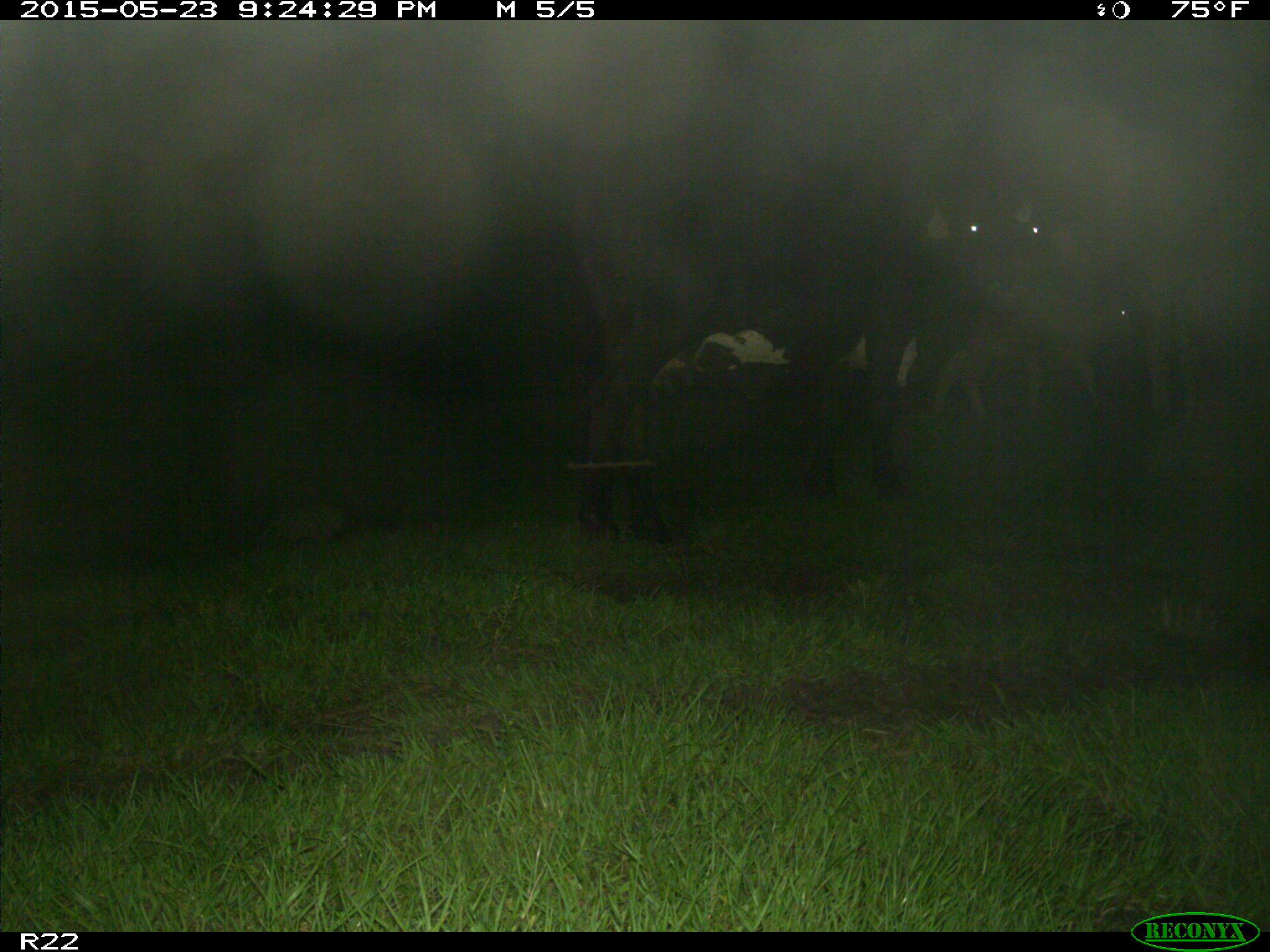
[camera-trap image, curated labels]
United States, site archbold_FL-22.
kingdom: Animalia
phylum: Chordata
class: Mammalia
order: Artiodactyla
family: Bovidae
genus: Bos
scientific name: Bos taurus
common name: domestic cow